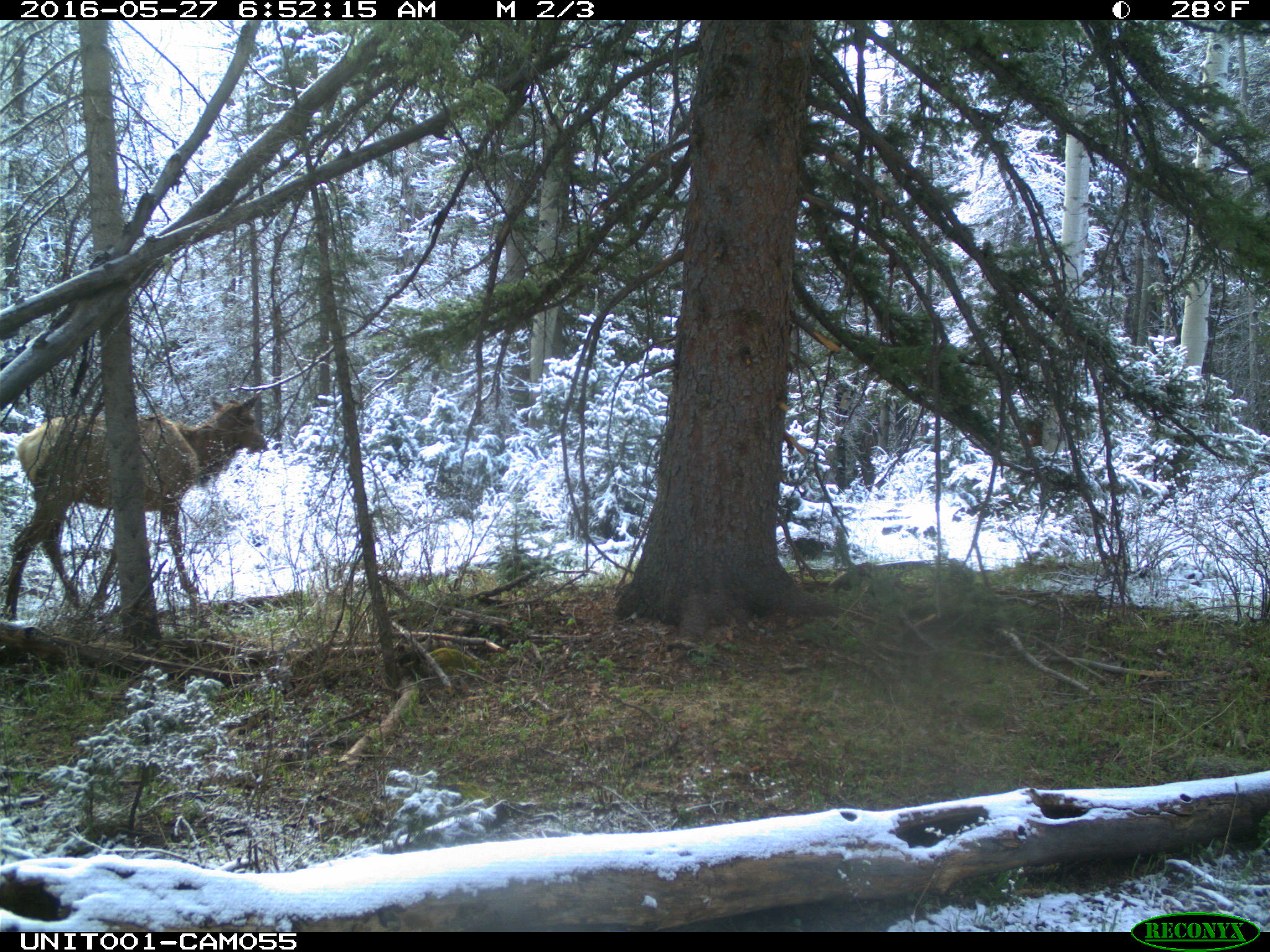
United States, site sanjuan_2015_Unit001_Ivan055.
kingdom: Animalia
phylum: Chordata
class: Mammalia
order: Artiodactyla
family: Cervidae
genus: Cervus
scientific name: Cervus elaphus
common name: red deer